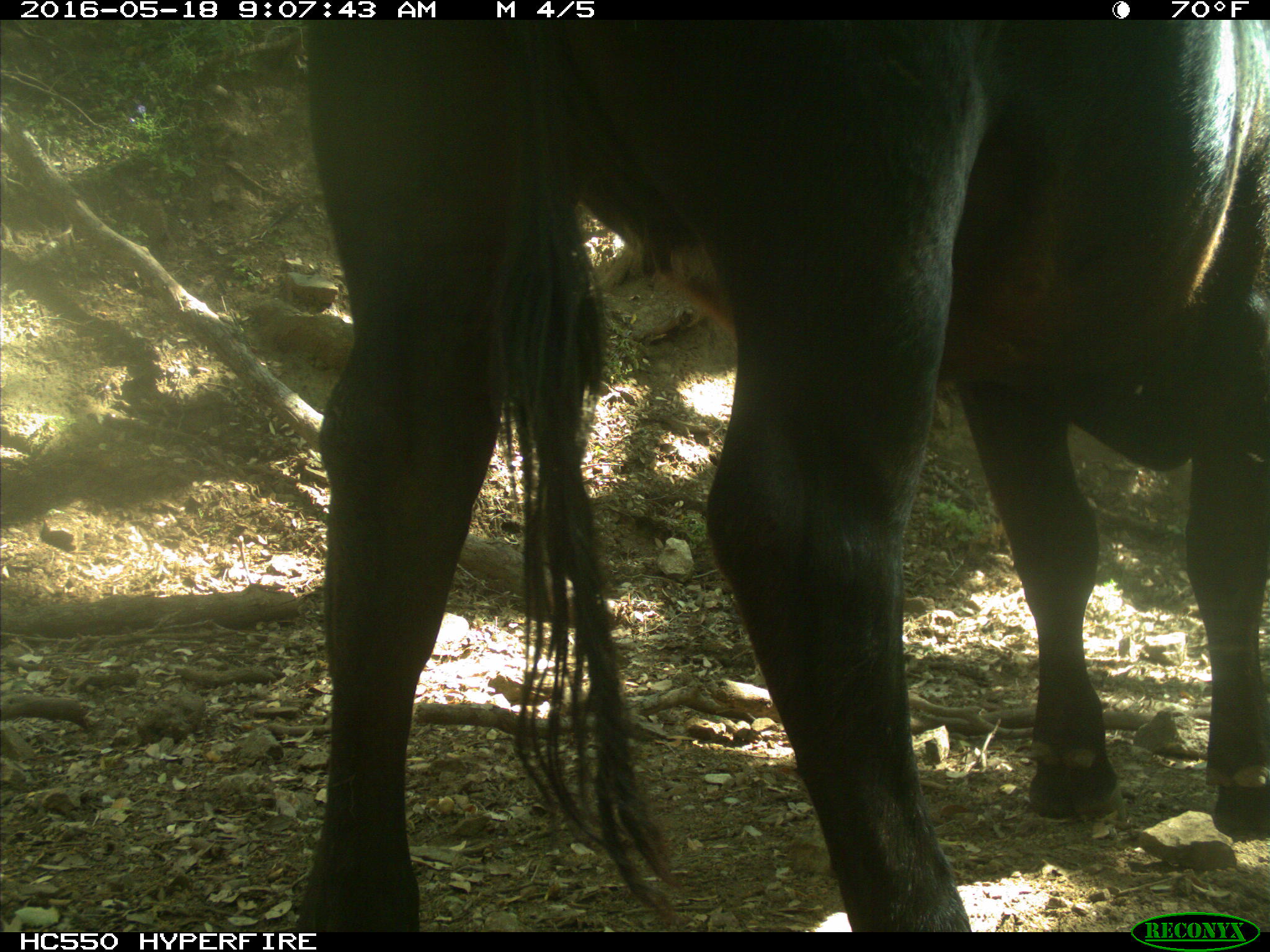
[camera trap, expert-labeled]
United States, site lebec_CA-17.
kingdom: Animalia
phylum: Chordata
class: Mammalia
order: Artiodactyla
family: Bovidae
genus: Bos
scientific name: Bos taurus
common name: domestic cow